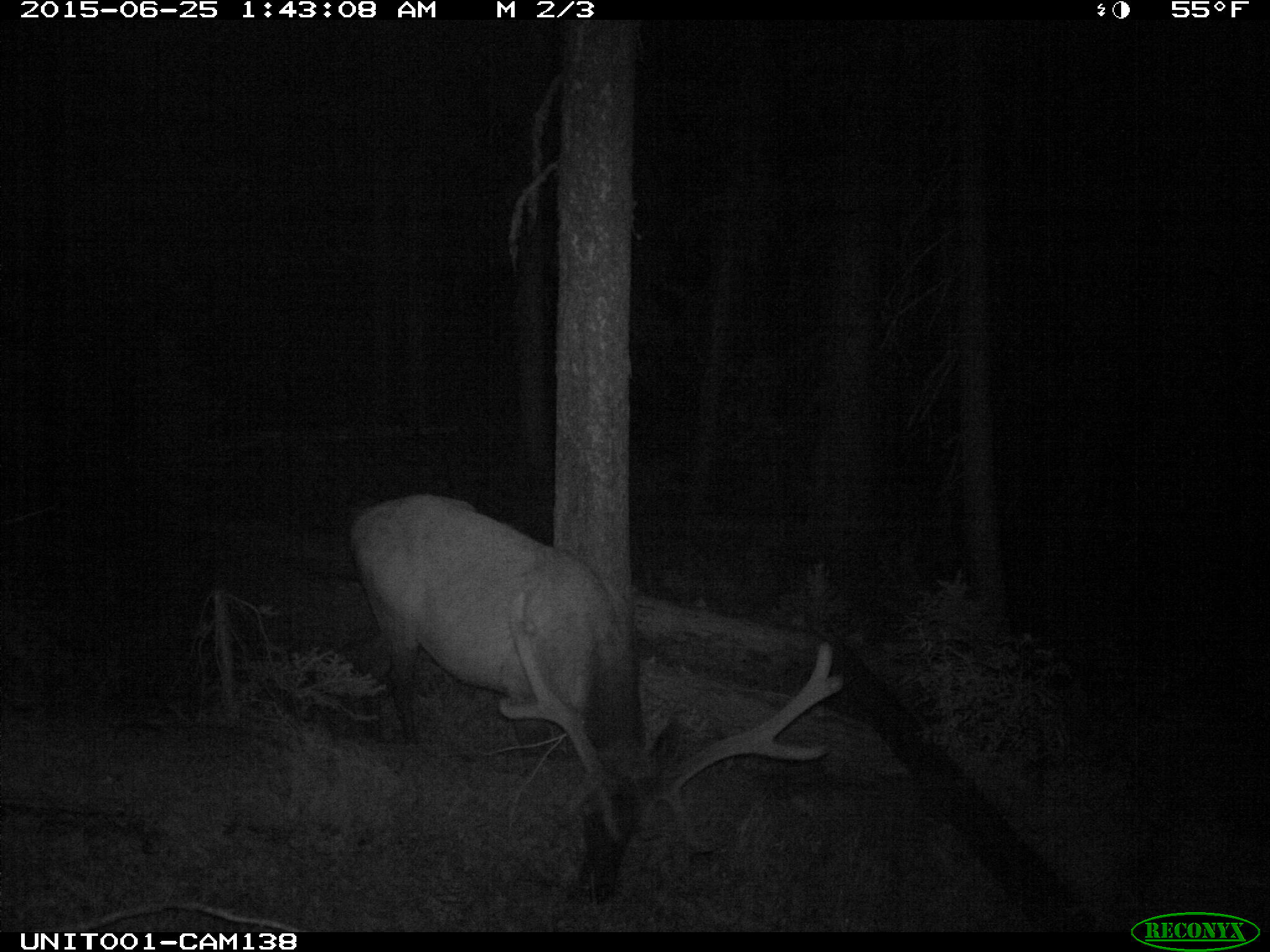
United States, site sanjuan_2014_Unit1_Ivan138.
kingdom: Animalia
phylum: Chordata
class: Mammalia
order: Artiodactyla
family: Cervidae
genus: Cervus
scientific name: Cervus elaphus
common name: red deer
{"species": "Cervus elaphus (red deer)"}